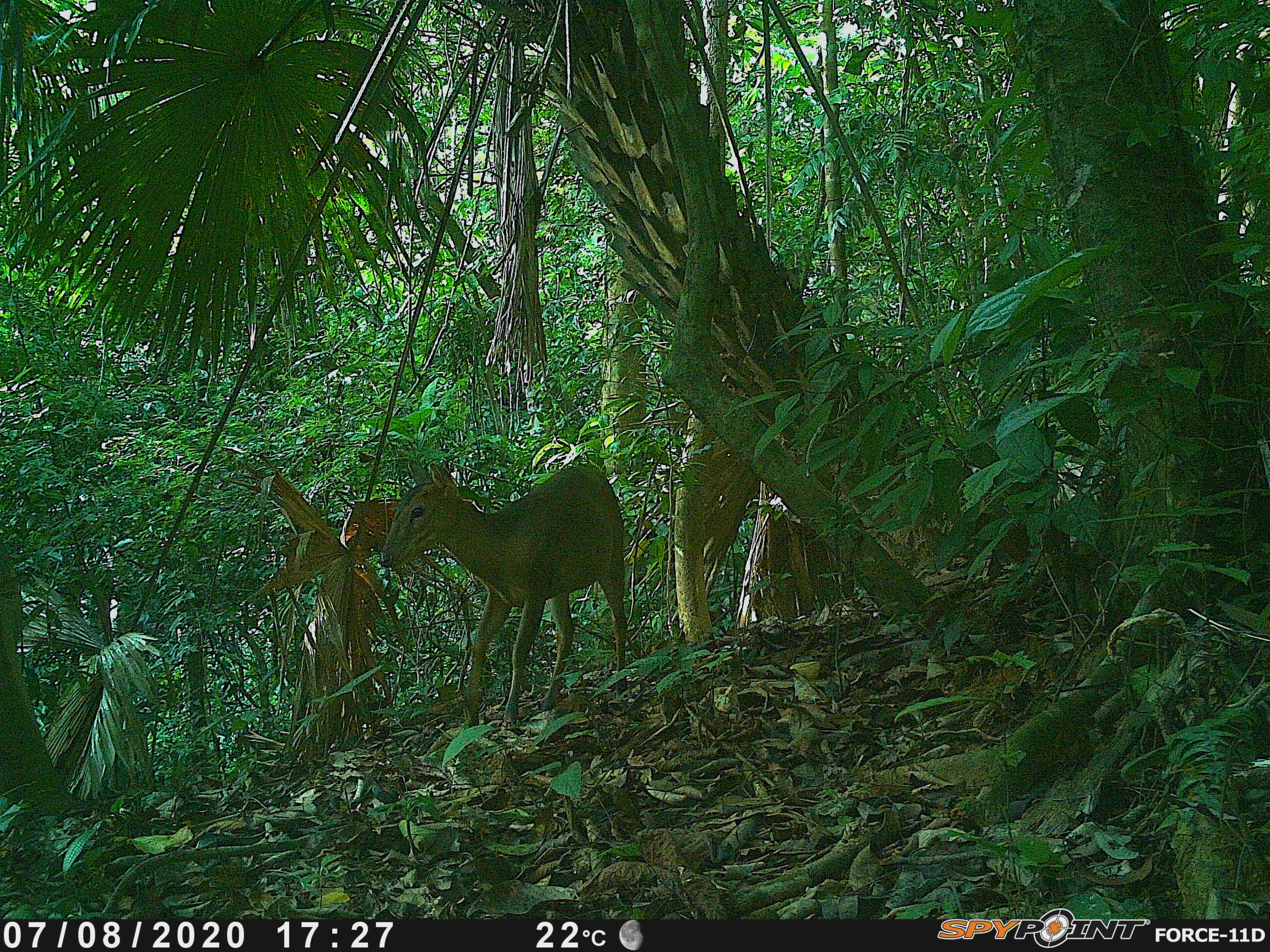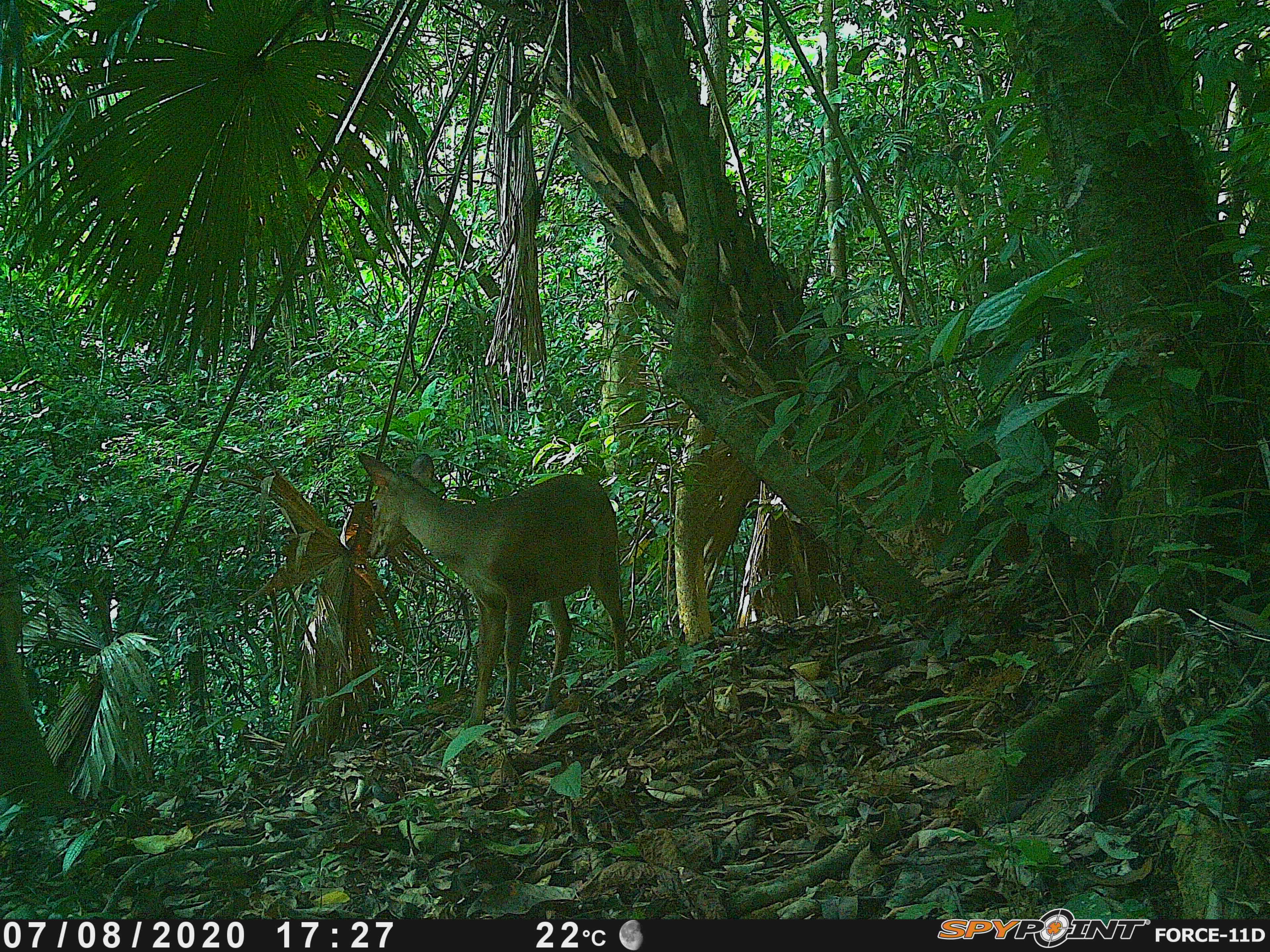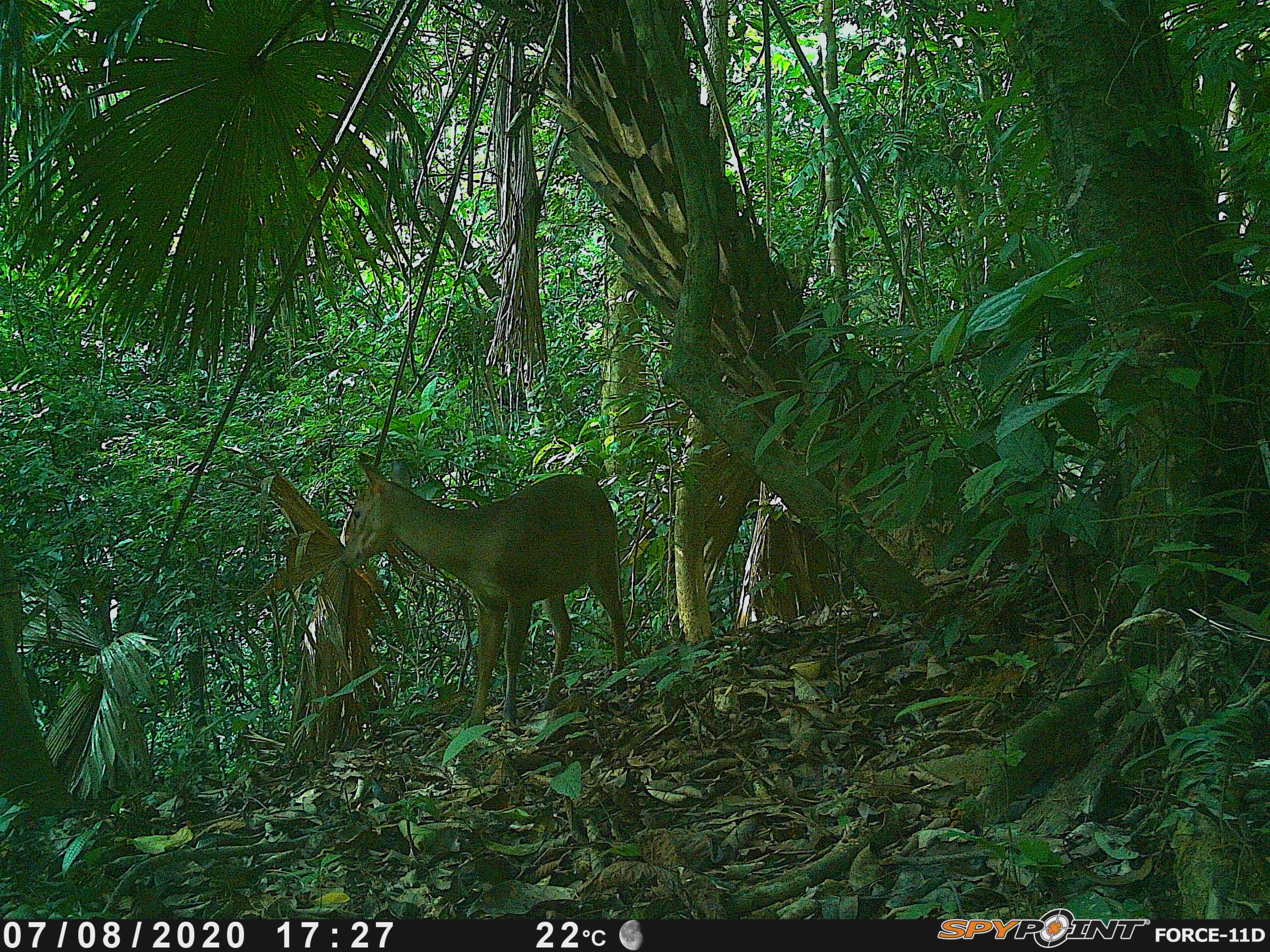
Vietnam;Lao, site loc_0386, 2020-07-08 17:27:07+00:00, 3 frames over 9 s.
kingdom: Animalia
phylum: Chordata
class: Mammalia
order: Artiodactyla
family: Cervidae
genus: Muntiacus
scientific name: Muntiacus vuquangensis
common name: large-antlered muntjac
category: large antlered muntjac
Large antlered muntjac (large-antlered muntjac) (Muntiacus vuquangensis). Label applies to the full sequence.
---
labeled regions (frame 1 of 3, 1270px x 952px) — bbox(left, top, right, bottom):
large antlered muntjac: bbox(378, 457, 627, 727)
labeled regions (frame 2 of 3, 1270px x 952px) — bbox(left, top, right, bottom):
large antlered muntjac: bbox(358, 451, 627, 726)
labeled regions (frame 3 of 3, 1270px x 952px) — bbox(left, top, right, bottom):
large antlered muntjac: bbox(342, 451, 625, 722)